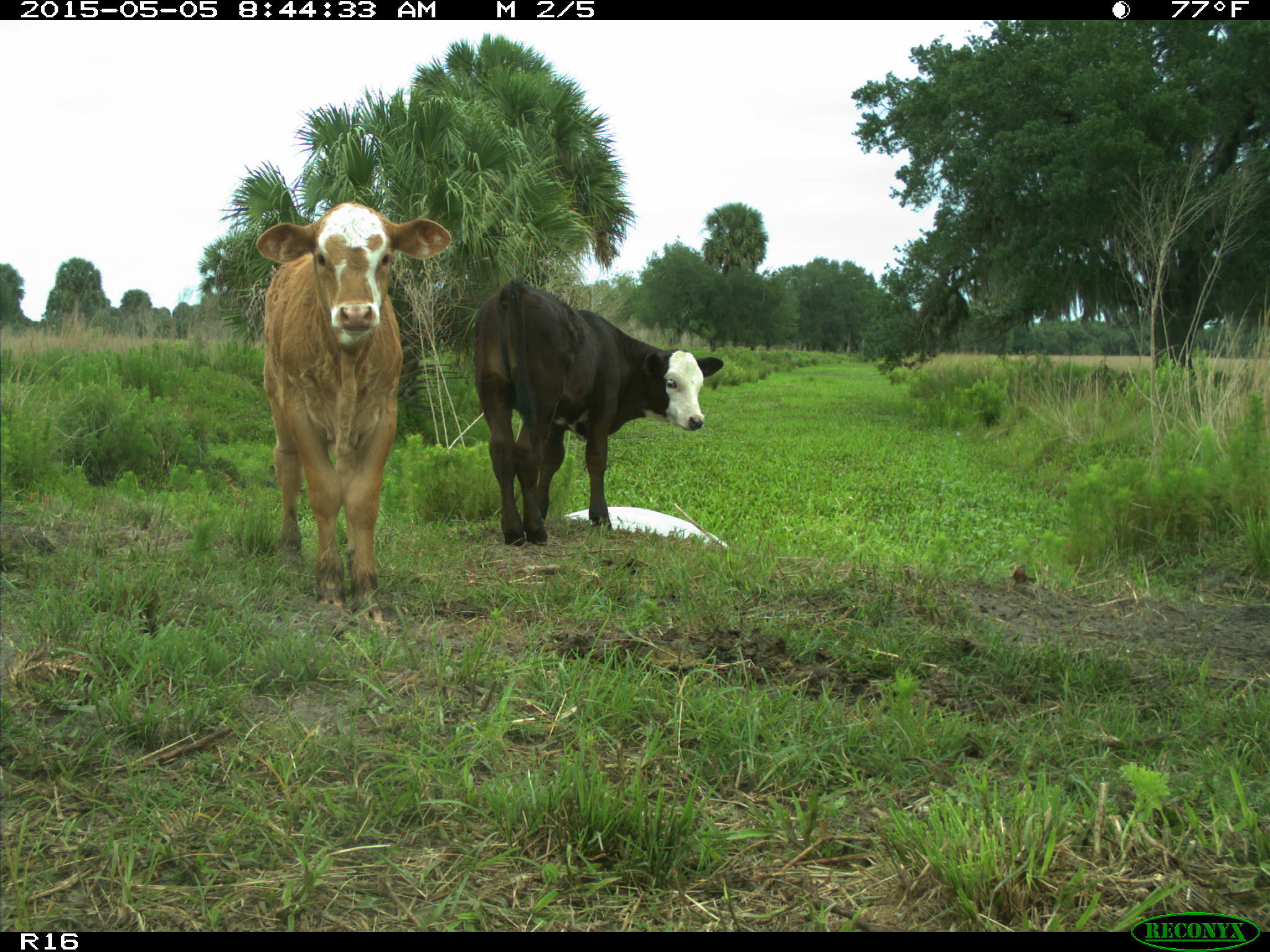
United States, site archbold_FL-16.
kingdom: Animalia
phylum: Chordata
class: Mammalia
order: Artiodactyla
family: Bovidae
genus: Bos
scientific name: Bos taurus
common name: domestic cow